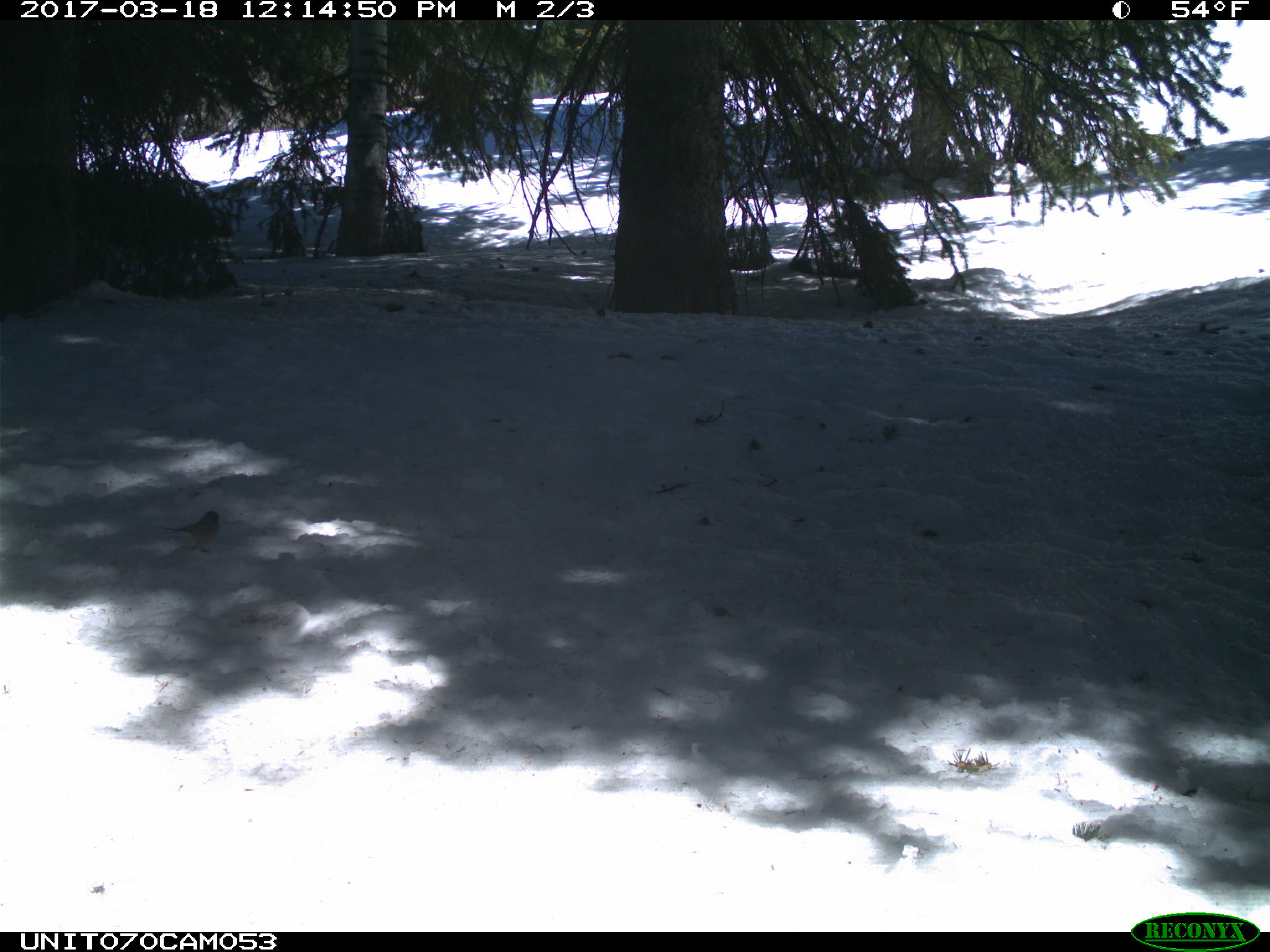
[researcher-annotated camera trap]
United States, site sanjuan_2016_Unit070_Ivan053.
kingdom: Animalia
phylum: Chordata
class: Aves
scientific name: Aves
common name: birds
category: unidentified bird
Unidentified bird (birds) (Aves).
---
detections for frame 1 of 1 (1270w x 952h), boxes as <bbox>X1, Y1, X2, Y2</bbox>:
animal: <bbox>159, 511, 221, 553</bbox>